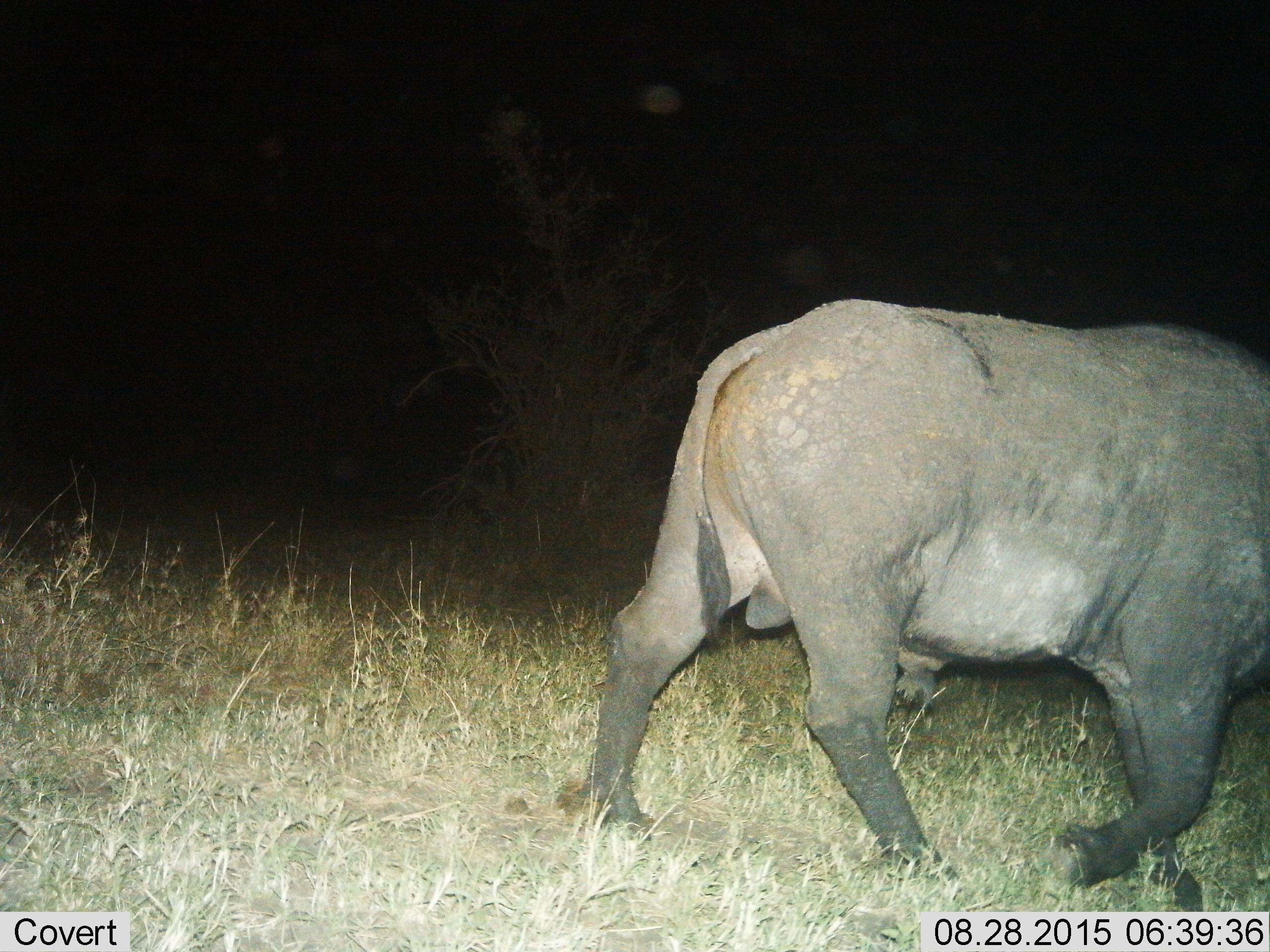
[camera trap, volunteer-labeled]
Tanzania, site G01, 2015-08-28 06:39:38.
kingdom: Animalia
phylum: Chordata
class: Mammalia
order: Artiodactyla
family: Bovidae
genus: Syncerus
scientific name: Syncerus caffer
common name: cape buffalo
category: buffalo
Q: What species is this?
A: Buffalo (cape buffalo) (Syncerus caffer).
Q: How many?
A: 1.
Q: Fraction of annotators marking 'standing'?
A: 8%.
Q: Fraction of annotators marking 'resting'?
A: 0%.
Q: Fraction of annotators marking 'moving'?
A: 92%.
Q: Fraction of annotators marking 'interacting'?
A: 0%.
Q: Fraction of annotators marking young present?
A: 0%.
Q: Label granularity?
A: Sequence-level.